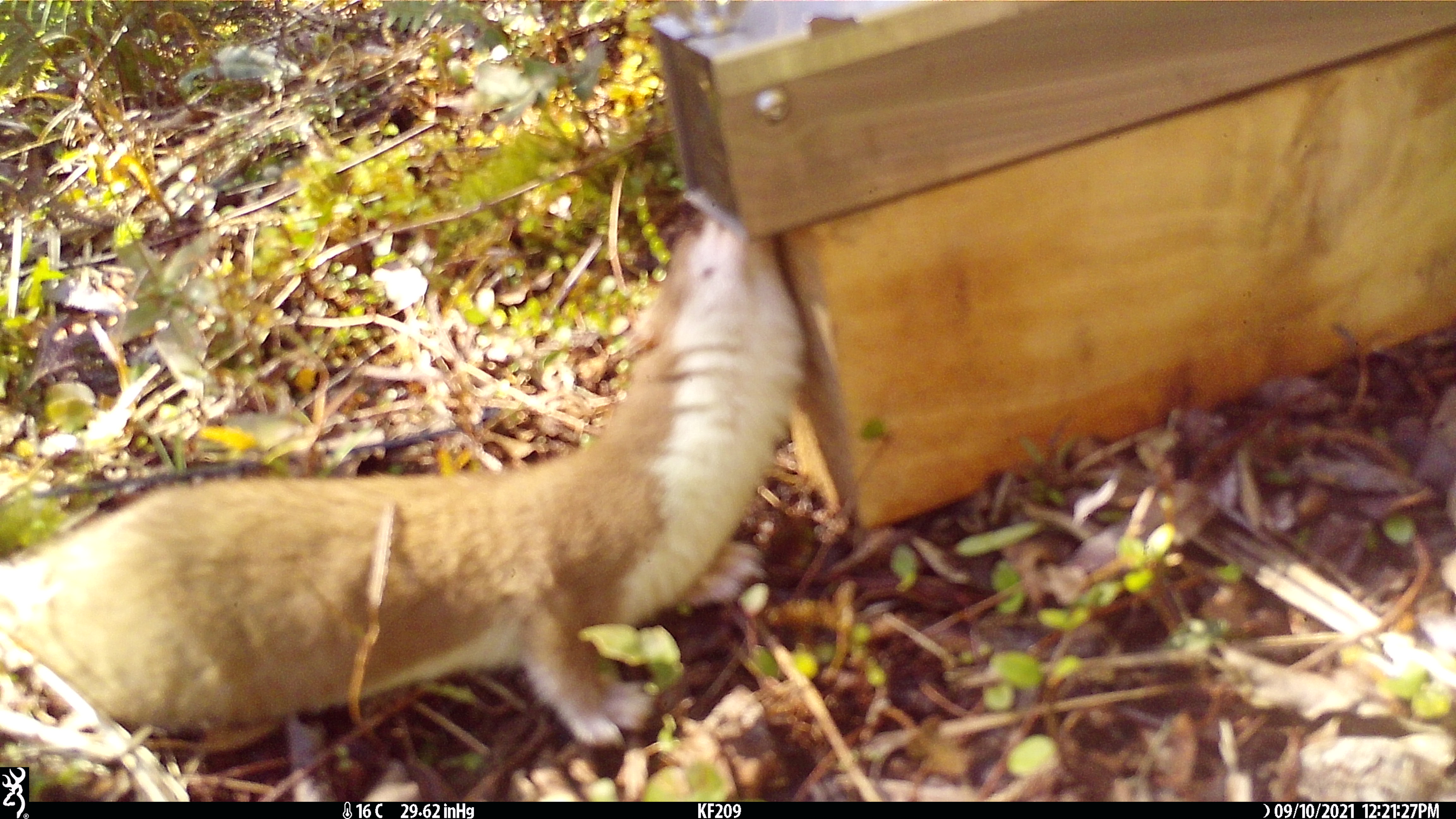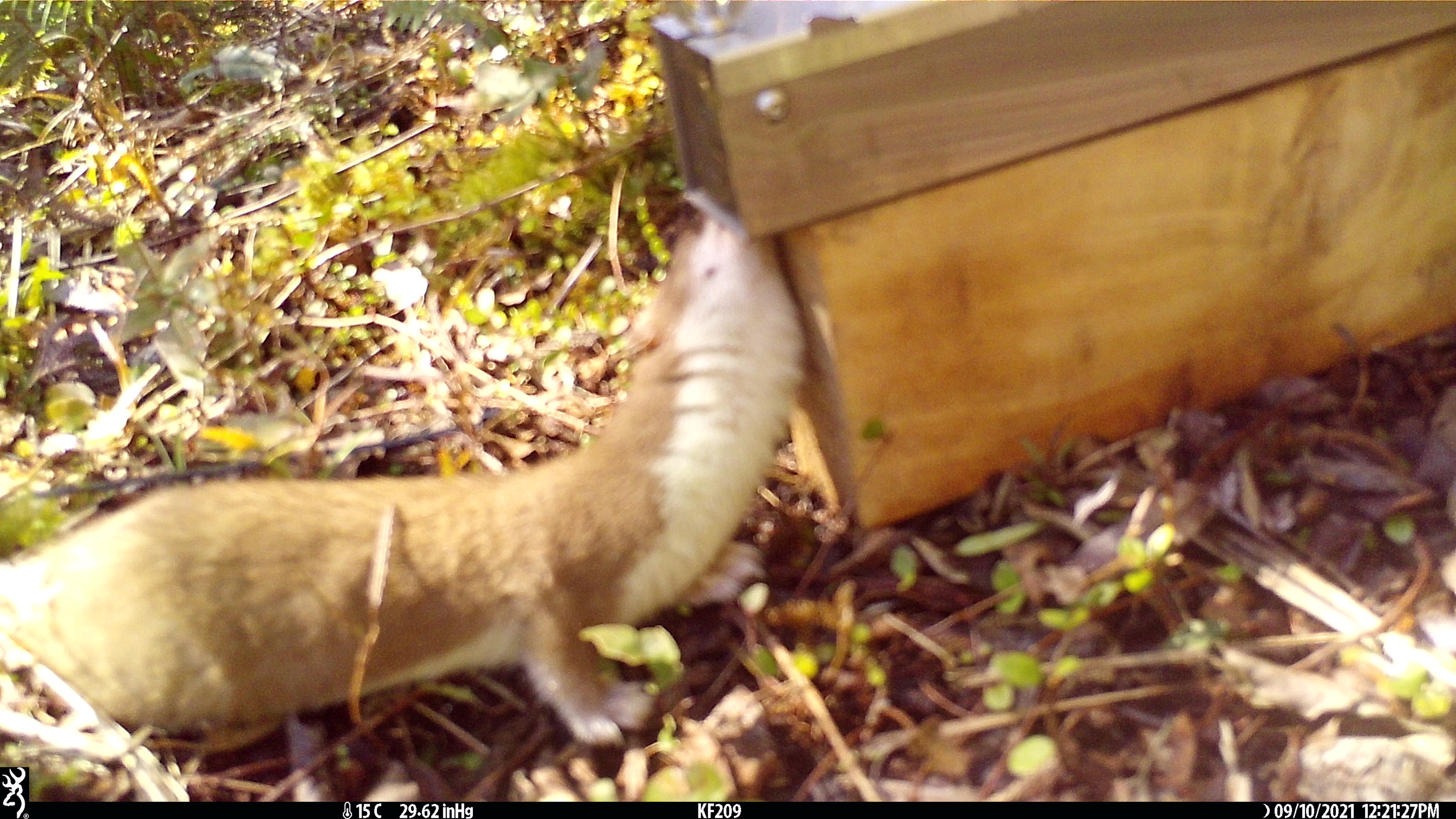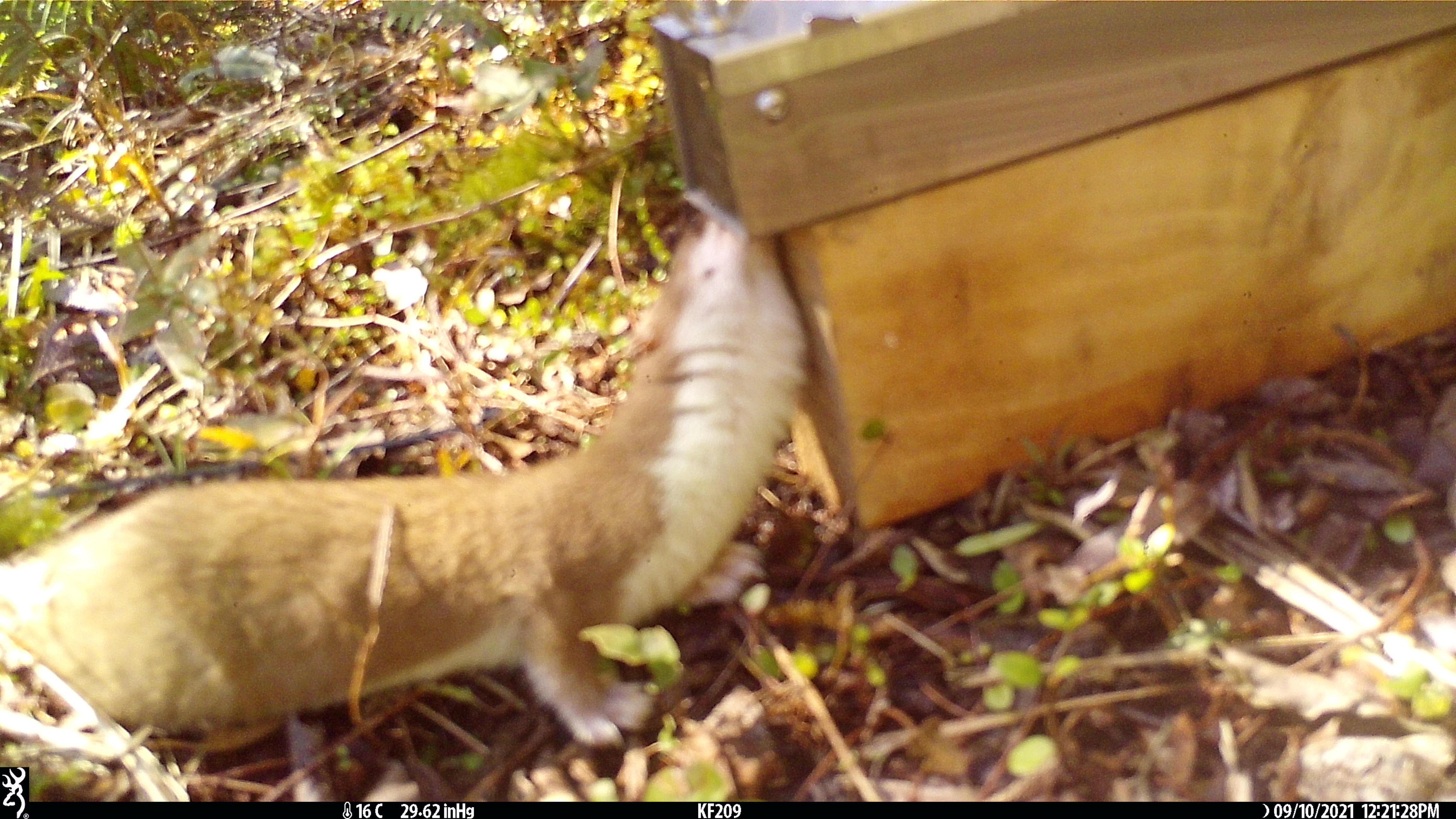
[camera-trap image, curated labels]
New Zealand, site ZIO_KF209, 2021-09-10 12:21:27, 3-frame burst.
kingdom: Animalia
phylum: Chordata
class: Mammalia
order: Carnivora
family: Mustelidae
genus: Mustela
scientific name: Mustela erminea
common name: stoat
Stoat (Mustela erminea).